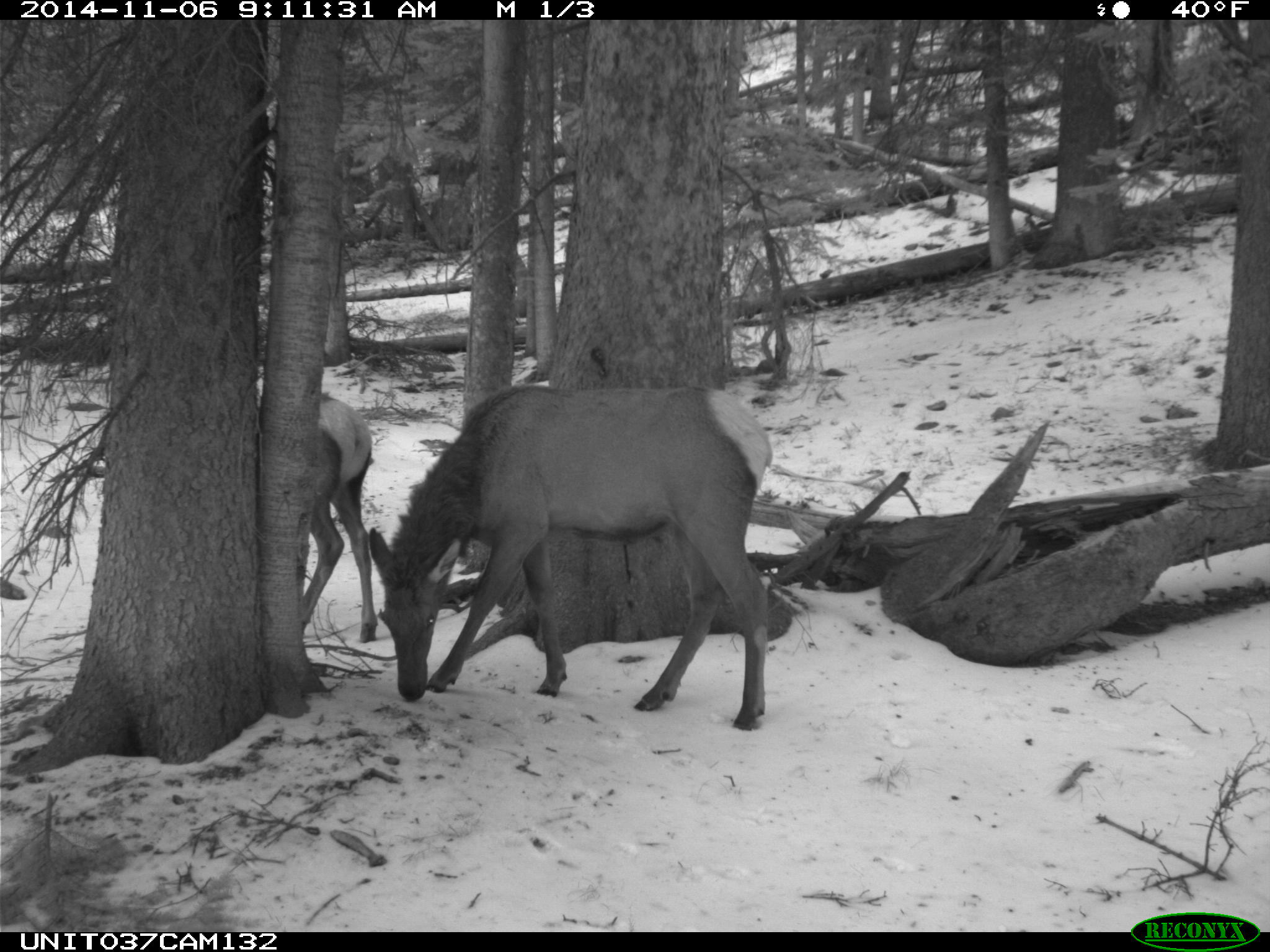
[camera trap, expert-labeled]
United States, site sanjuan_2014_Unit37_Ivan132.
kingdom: Animalia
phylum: Chordata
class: Mammalia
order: Artiodactyla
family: Cervidae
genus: Cervus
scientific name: Cervus elaphus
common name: red deer